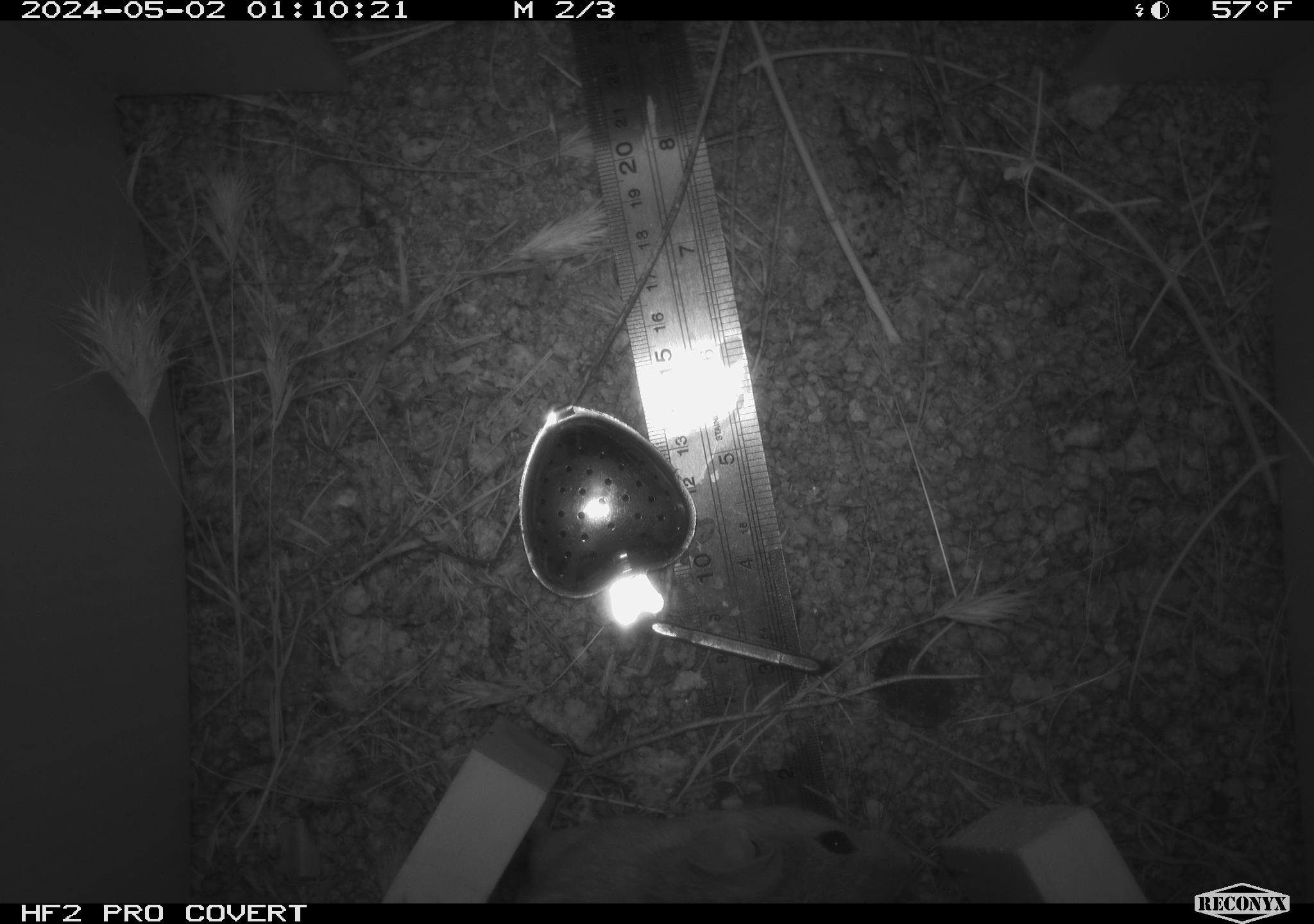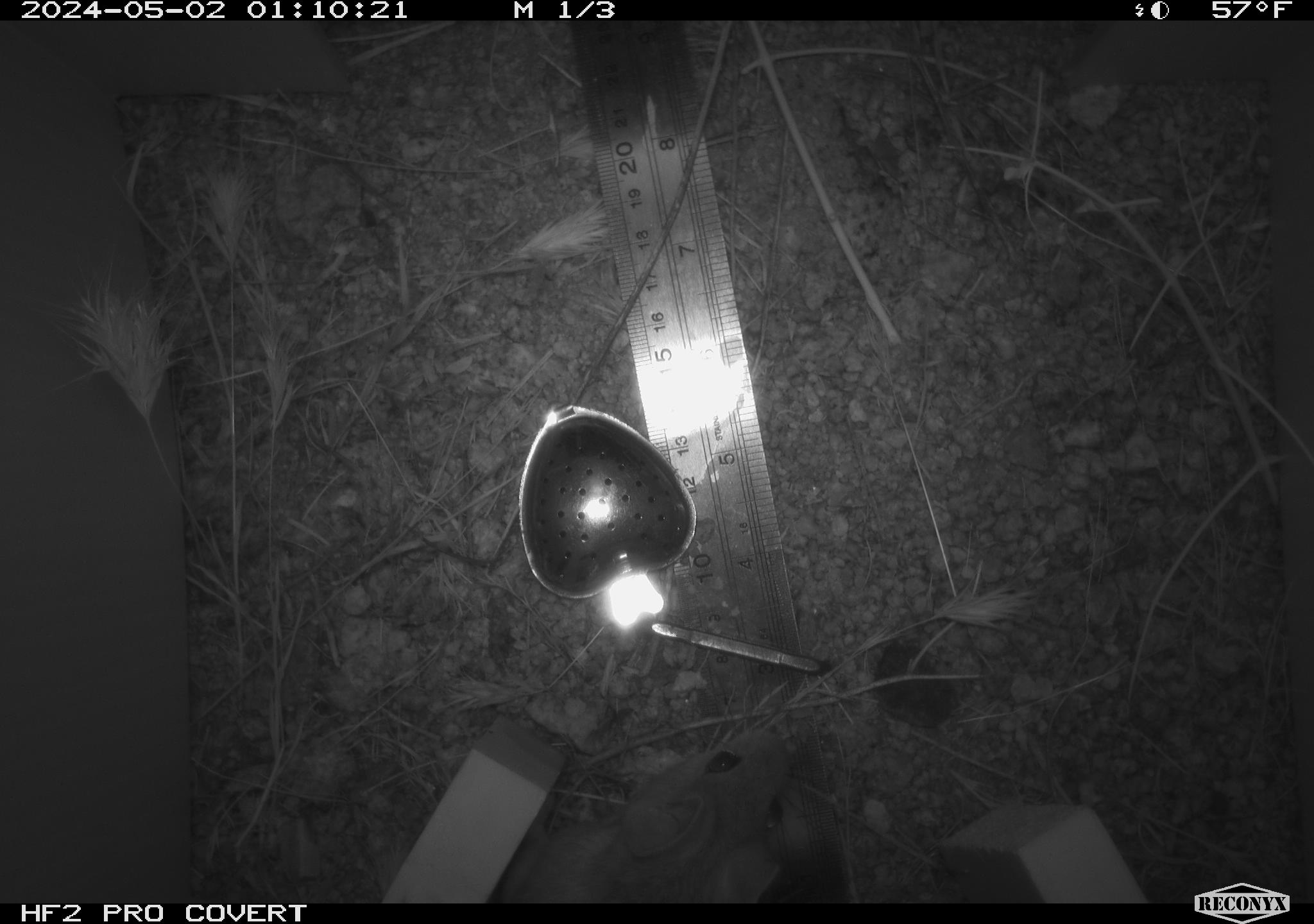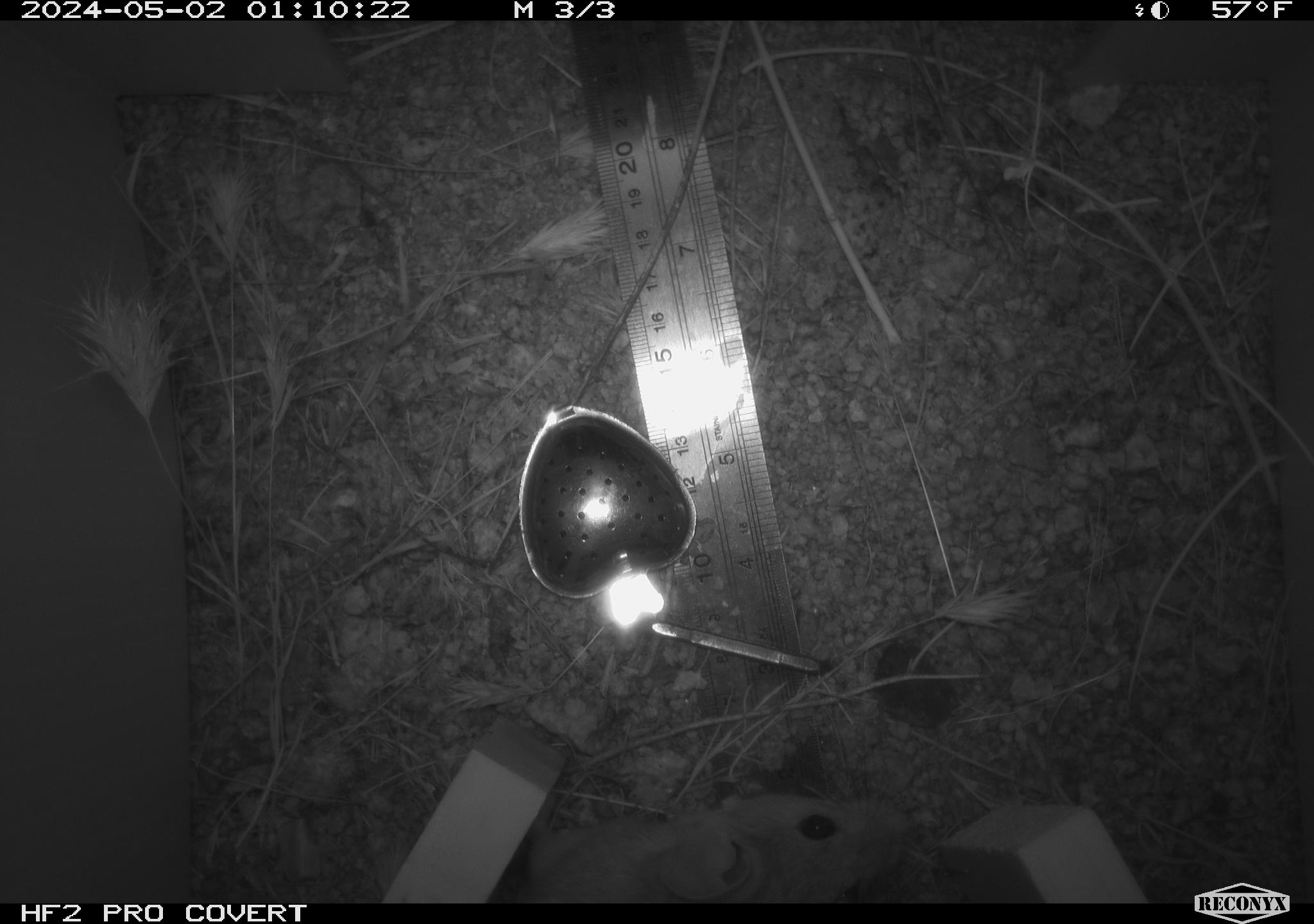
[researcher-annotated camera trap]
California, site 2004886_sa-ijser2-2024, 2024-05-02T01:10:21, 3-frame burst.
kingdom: Animalia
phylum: Chordata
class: Mammalia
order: Rodentia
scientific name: Rodentia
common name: woodrat or rat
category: woodrat or rat species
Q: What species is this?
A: Woodrat or rat species (woodrat or rat) (Rodentia).